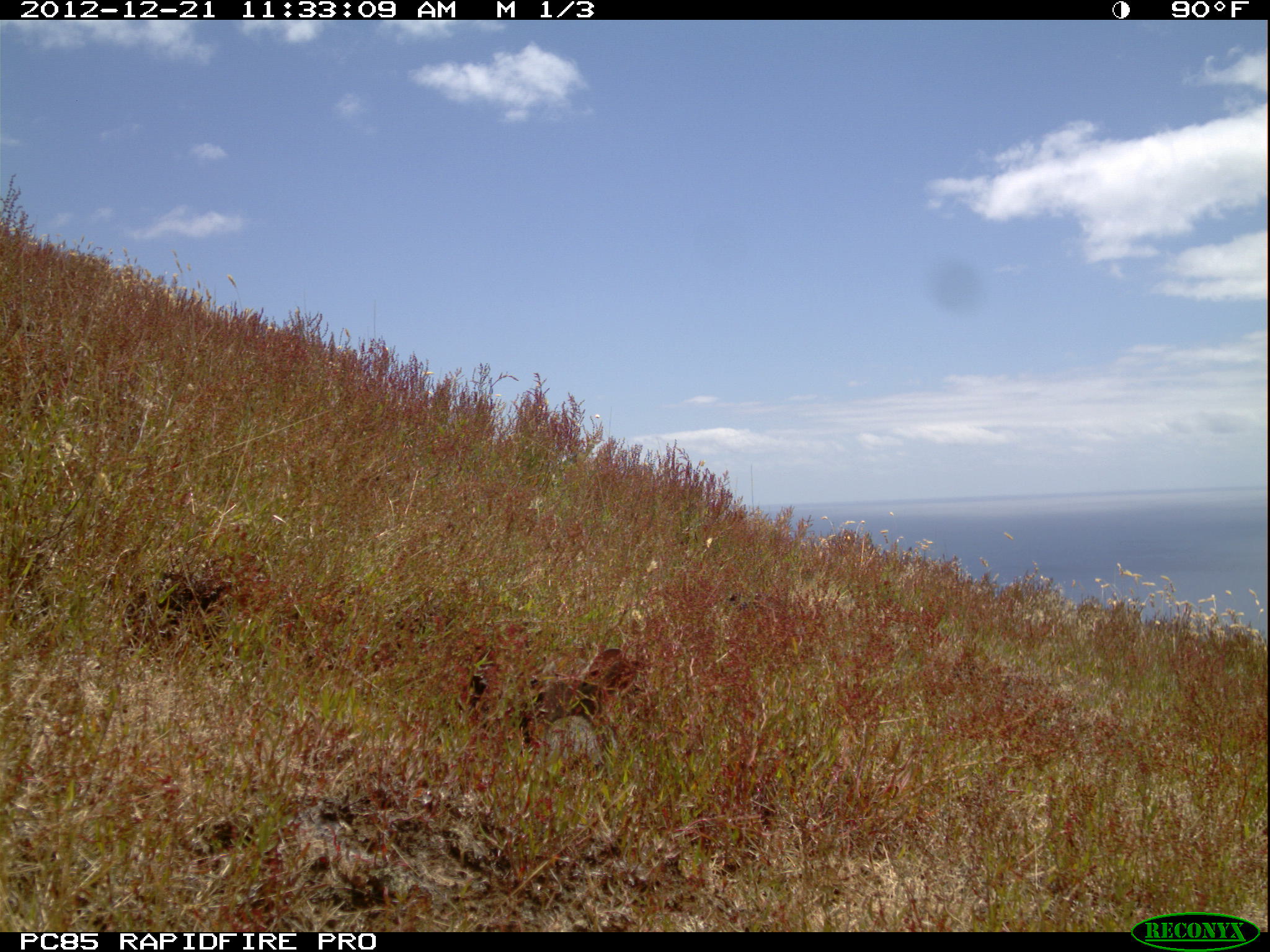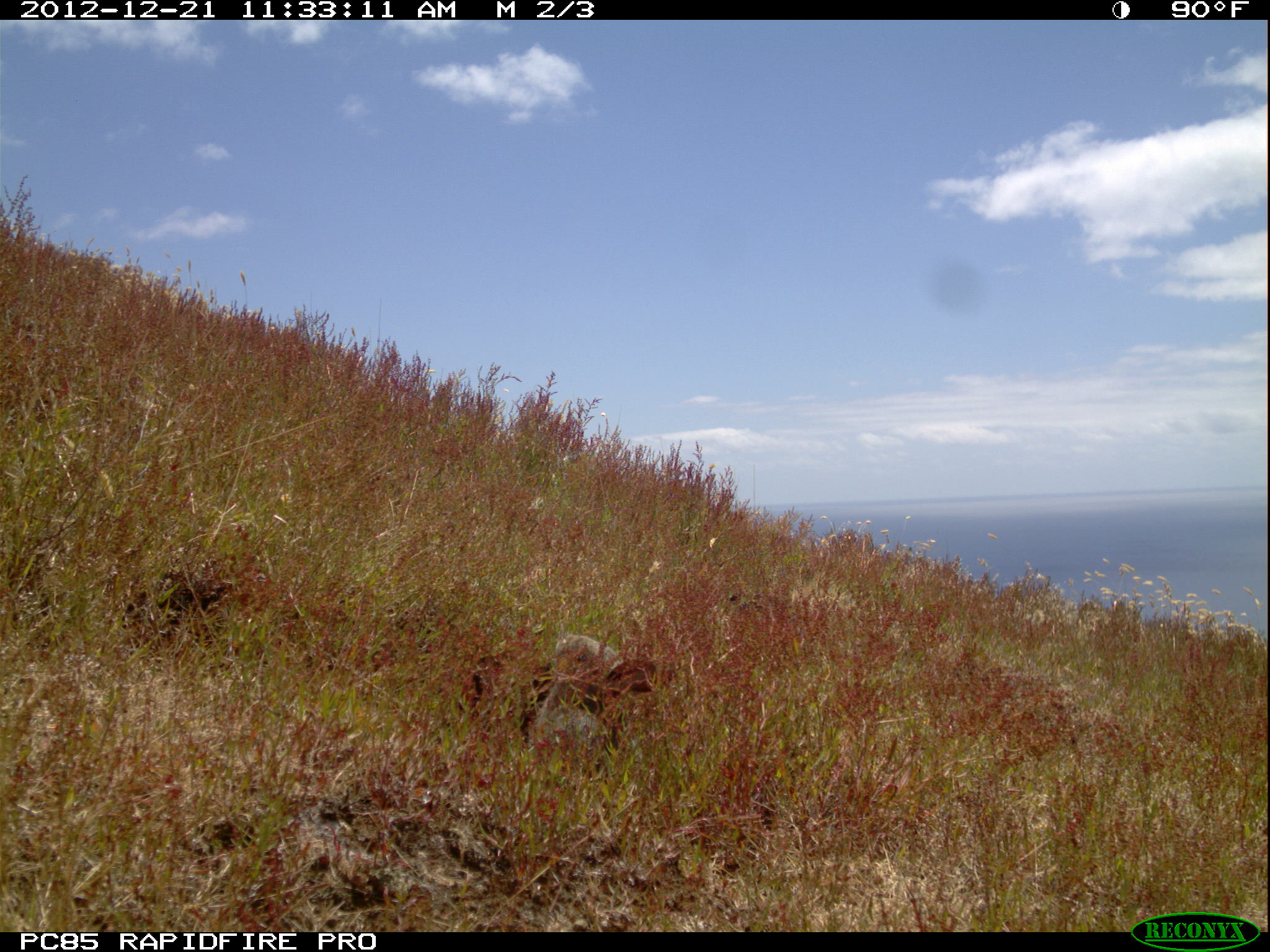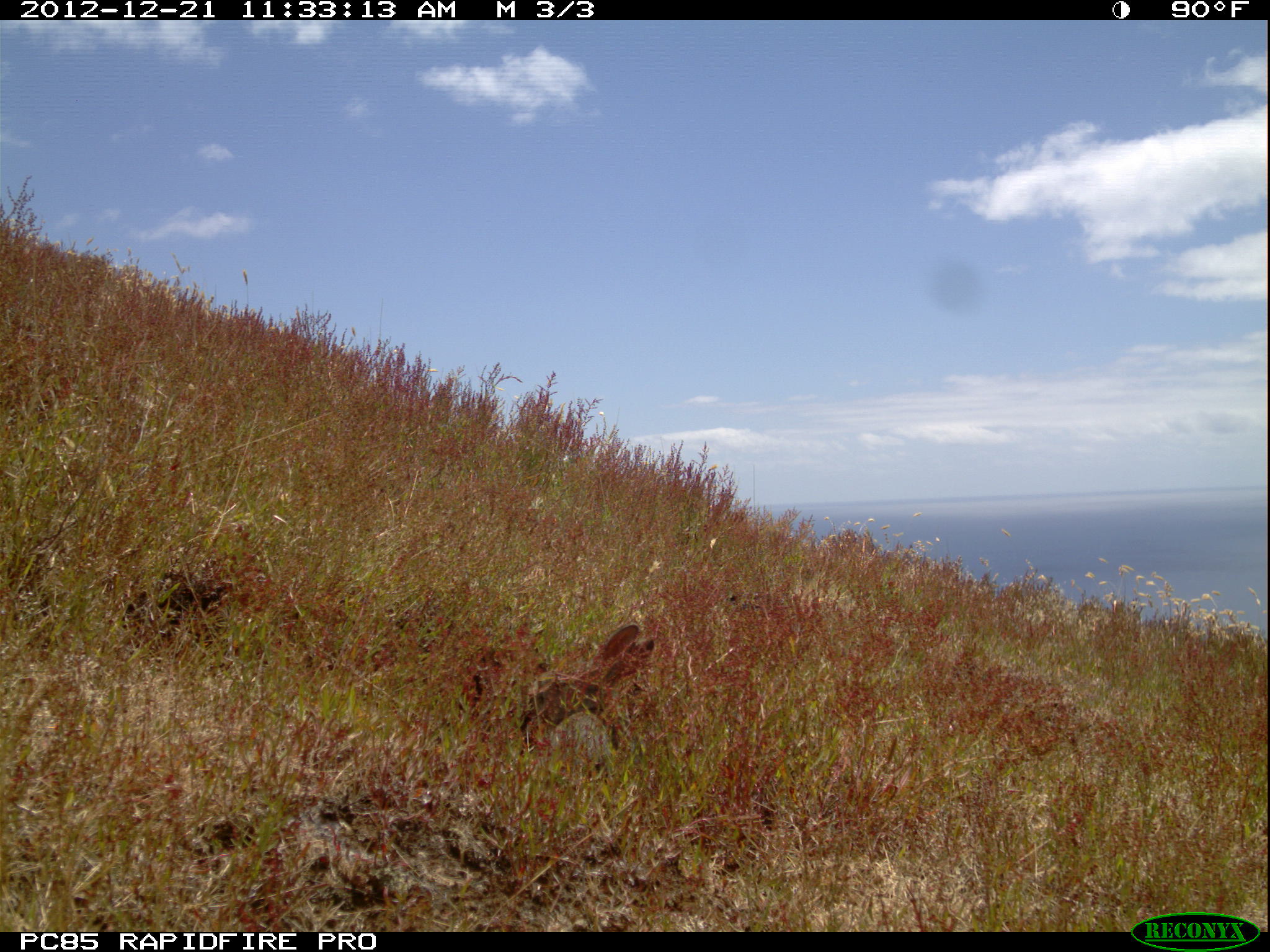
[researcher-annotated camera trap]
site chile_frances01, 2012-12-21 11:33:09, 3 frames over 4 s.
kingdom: Animalia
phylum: Chordata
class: Mammalia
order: Lagomorpha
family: Leporidae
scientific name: Leporidae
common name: rabbits and hares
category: rabbit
Rabbit (rabbits and hares) (Leporidae).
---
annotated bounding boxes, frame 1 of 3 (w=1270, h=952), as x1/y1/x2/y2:
rabbit: 535/643/646/765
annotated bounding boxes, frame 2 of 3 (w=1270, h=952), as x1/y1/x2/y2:
rabbit: 521/623/683/752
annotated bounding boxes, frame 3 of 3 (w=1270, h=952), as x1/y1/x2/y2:
rabbit: 510/619/660/777